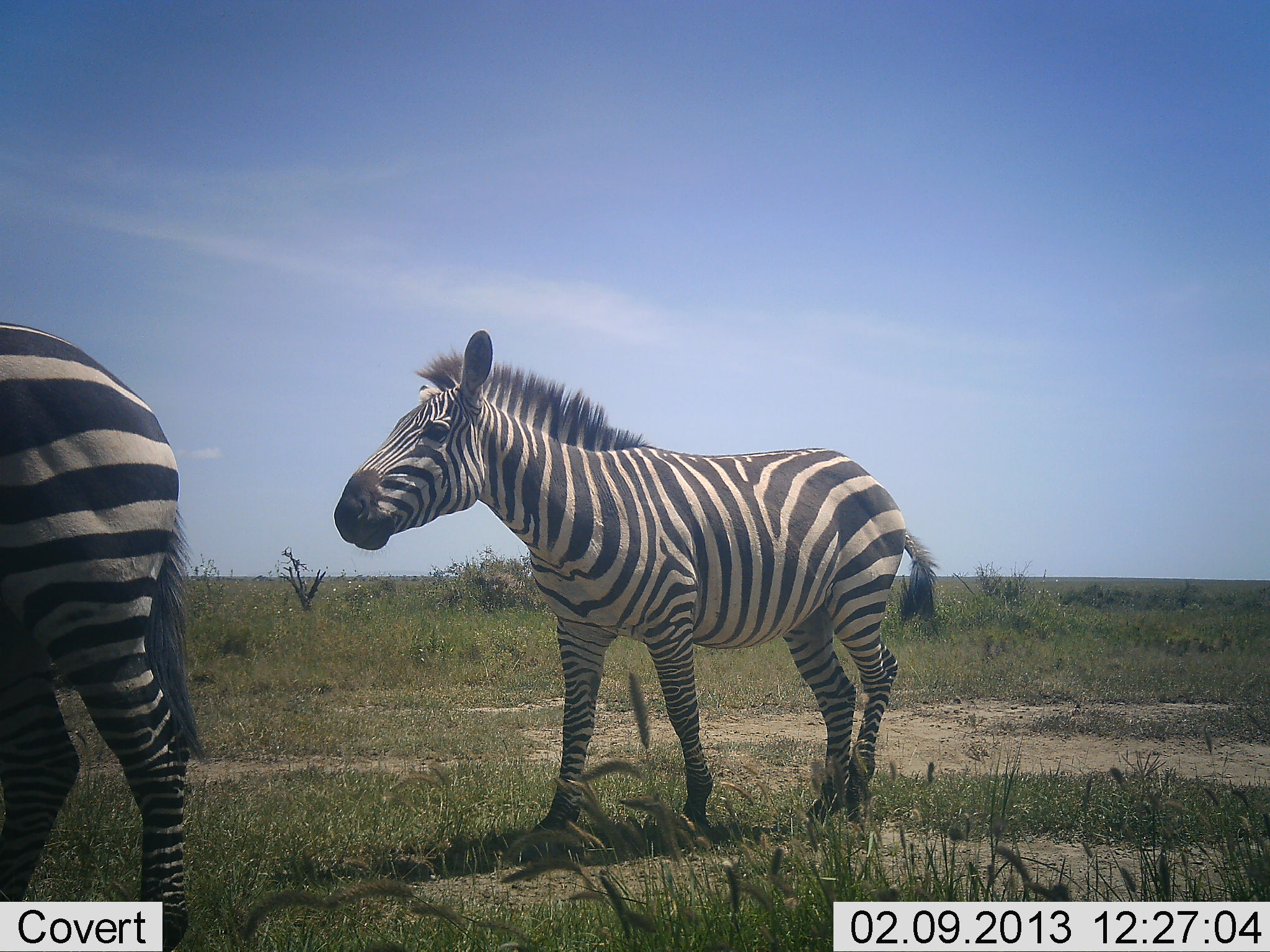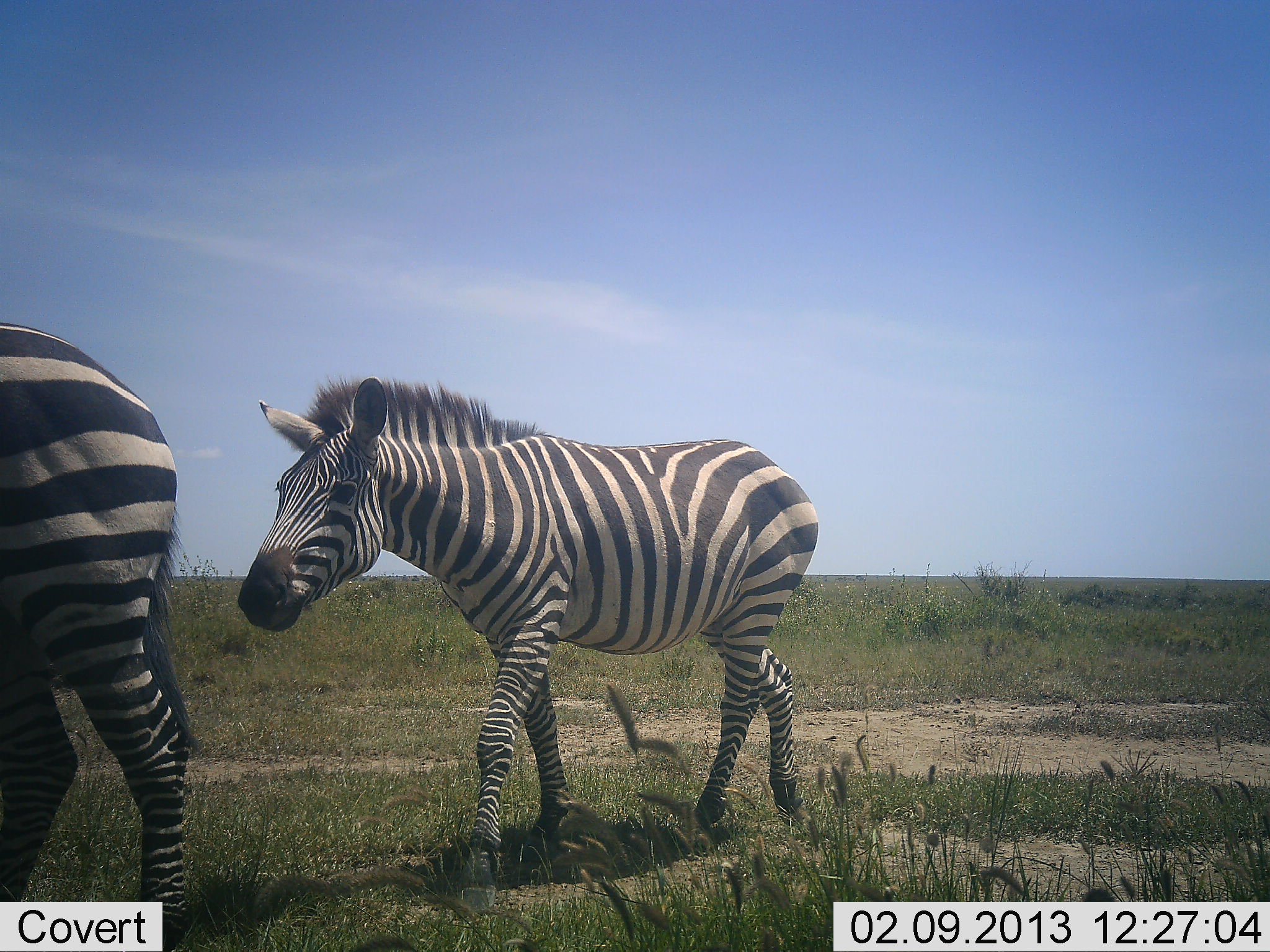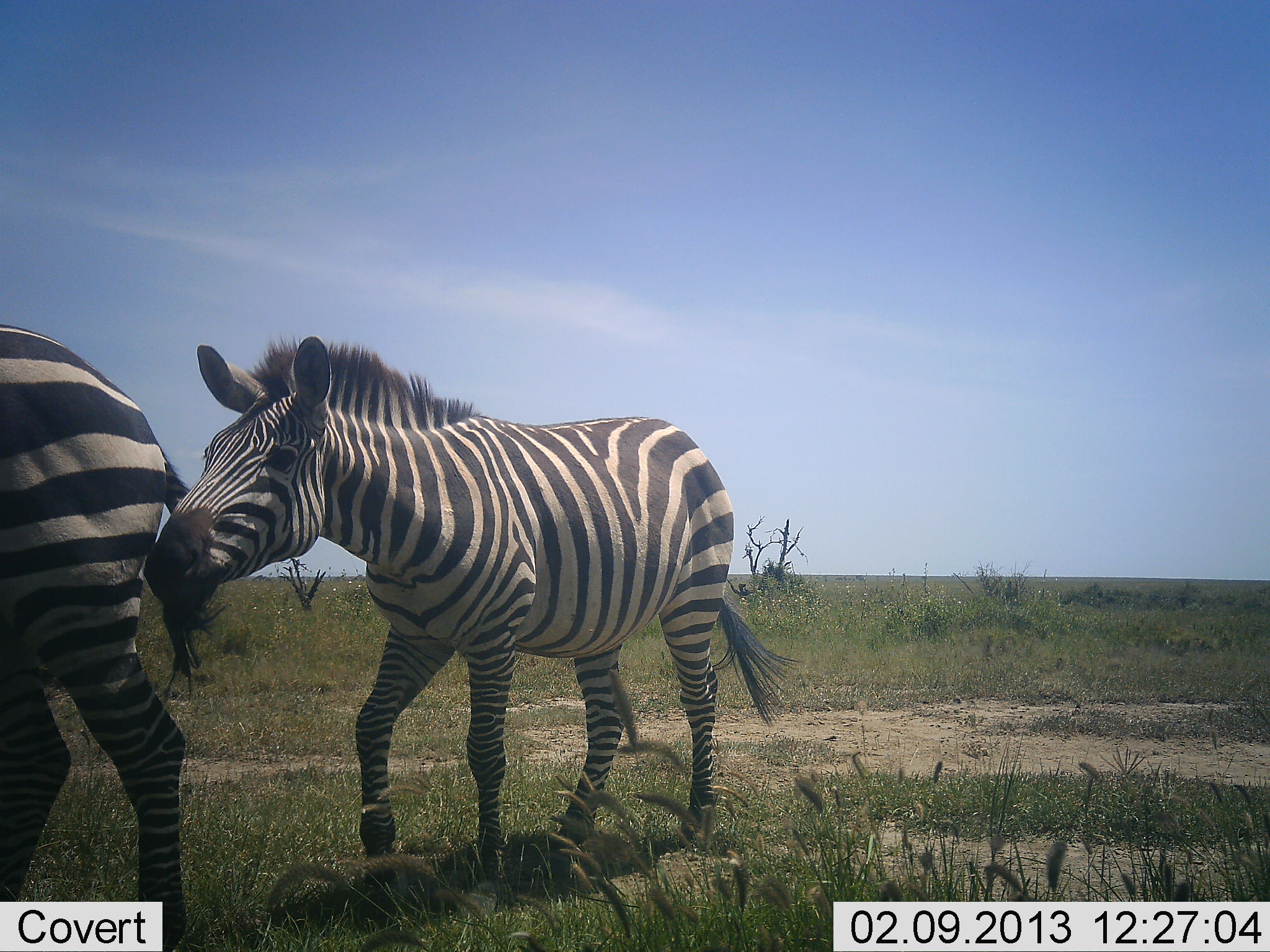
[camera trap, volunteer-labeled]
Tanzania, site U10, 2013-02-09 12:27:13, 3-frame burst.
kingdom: Animalia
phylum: Chordata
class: Mammalia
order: Perissodactyla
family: Equidae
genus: Equus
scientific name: Equus quagga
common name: plains zebra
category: zebra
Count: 2.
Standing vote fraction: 48%.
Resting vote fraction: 2%.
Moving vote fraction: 93%.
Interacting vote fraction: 24%.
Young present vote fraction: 14%.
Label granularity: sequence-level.